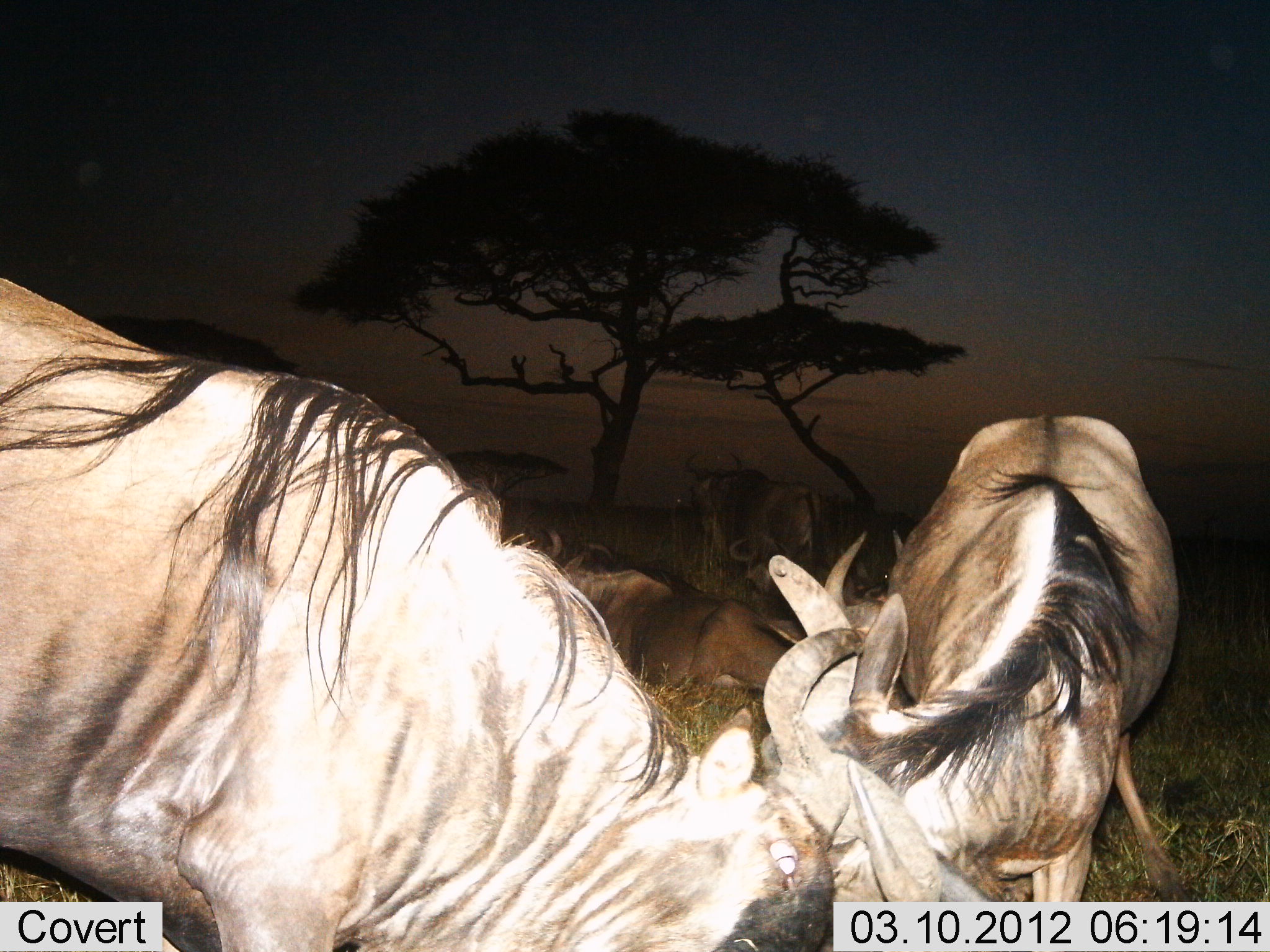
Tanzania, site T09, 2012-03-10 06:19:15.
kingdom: Animalia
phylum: Chordata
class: Mammalia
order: Artiodactyla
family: Bovidae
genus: Connochaetes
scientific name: Connochaetes taurinus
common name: blue wildebeest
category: wildebeest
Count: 4.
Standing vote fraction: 61%.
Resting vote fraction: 71%.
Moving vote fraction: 0%.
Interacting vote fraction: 71%.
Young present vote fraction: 0%.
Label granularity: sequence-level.